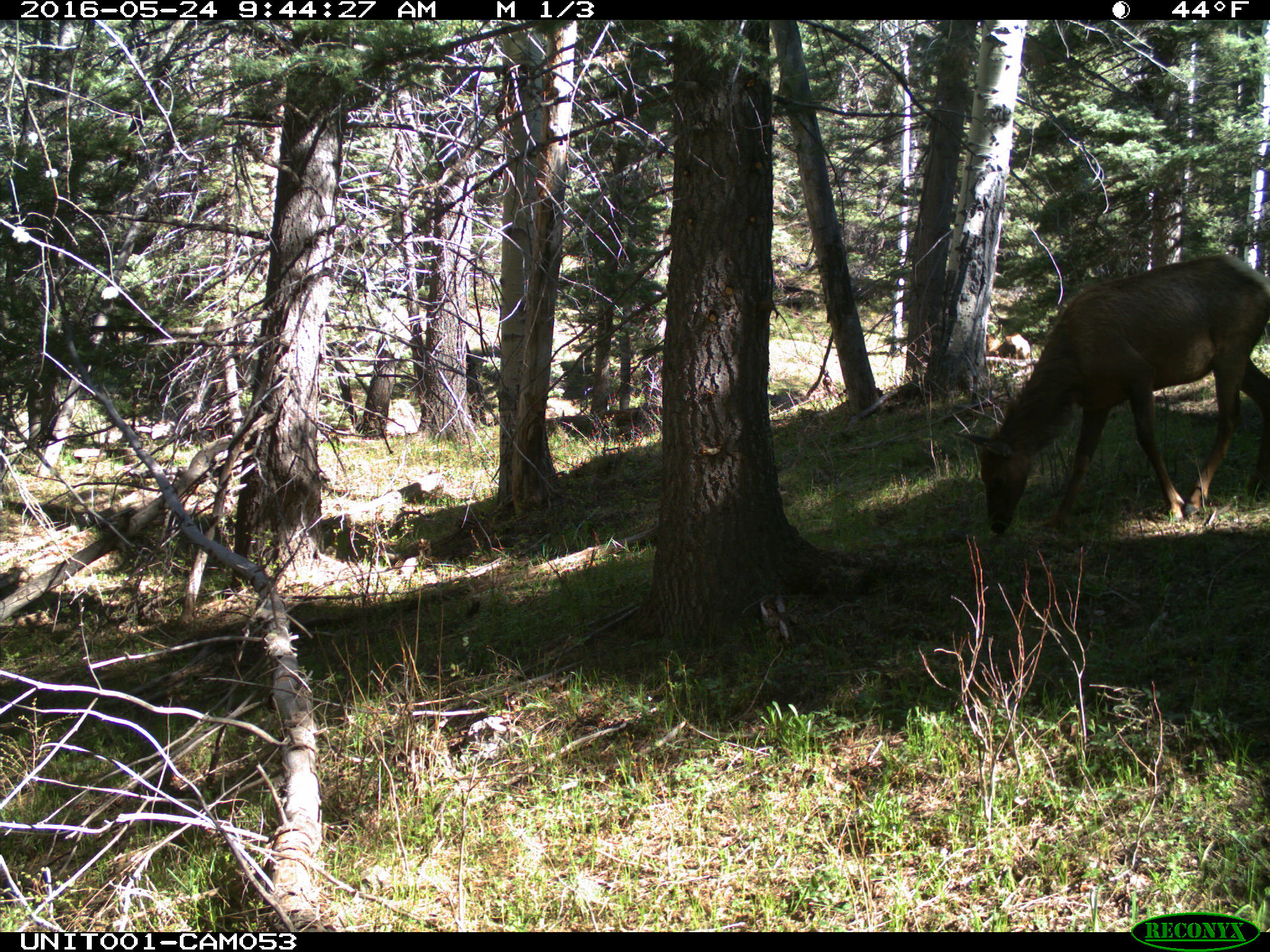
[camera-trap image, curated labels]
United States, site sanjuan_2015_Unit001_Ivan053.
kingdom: Animalia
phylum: Chordata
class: Mammalia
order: Artiodactyla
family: Cervidae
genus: Cervus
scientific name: Cervus elaphus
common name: red deer